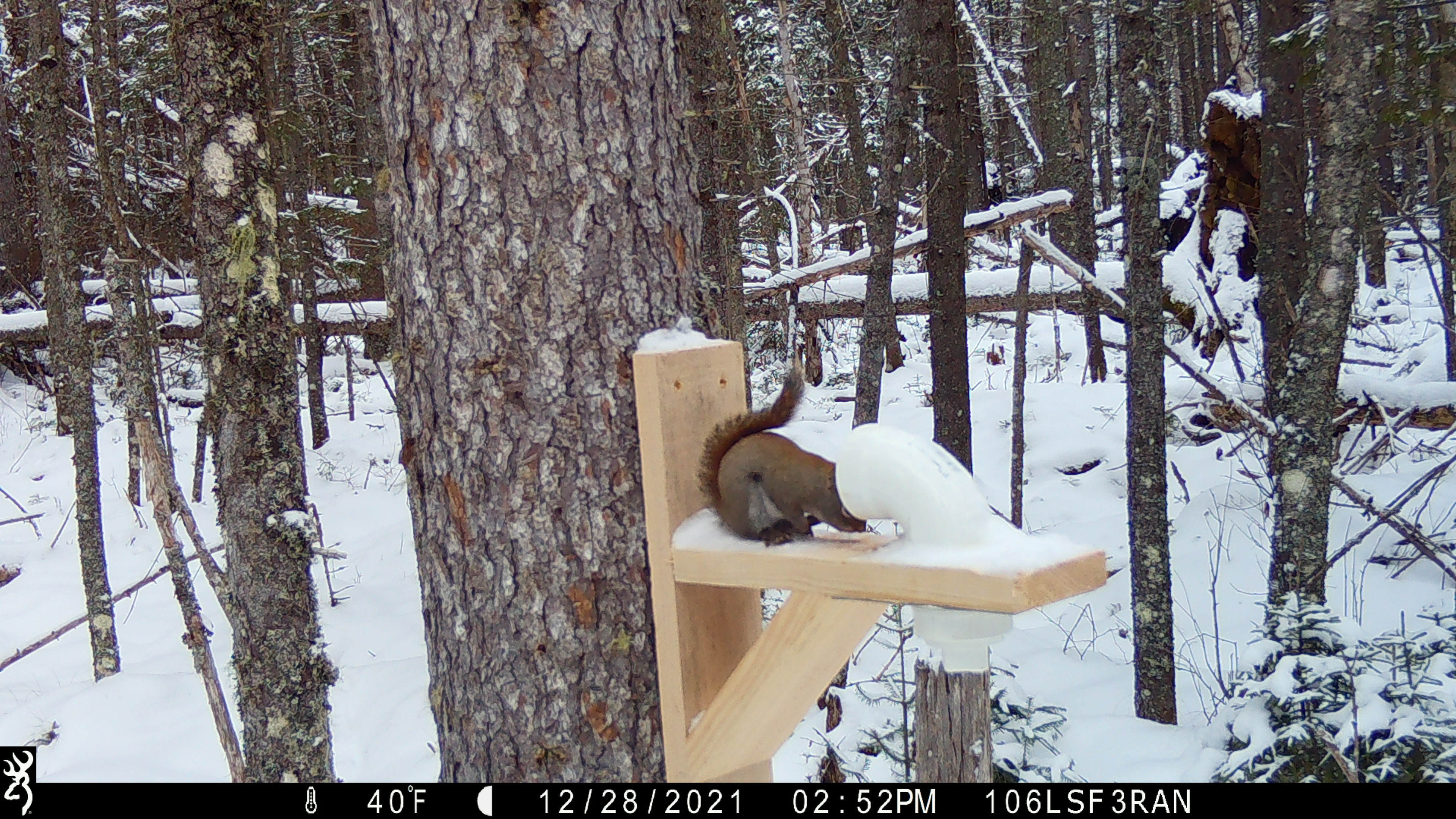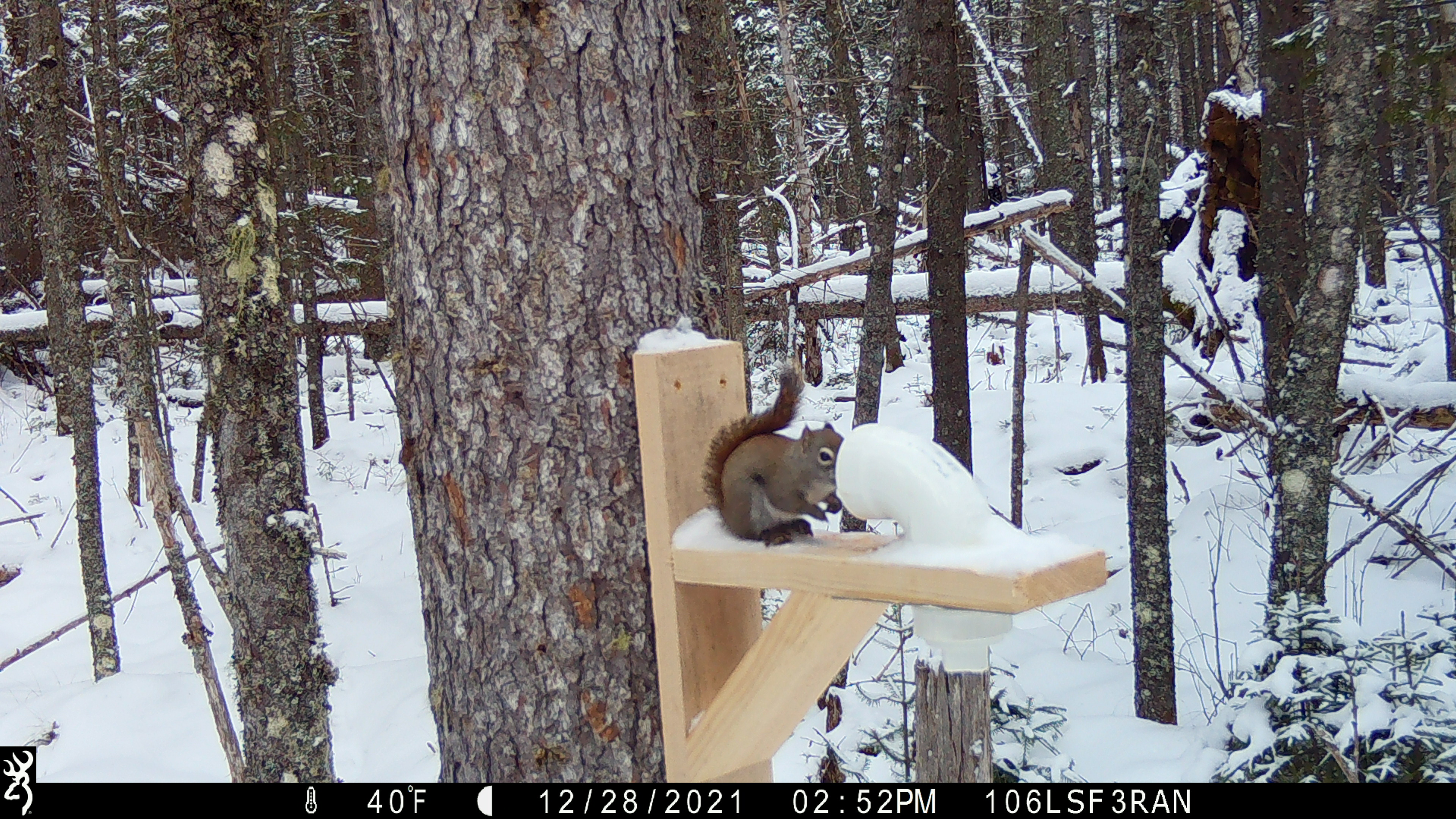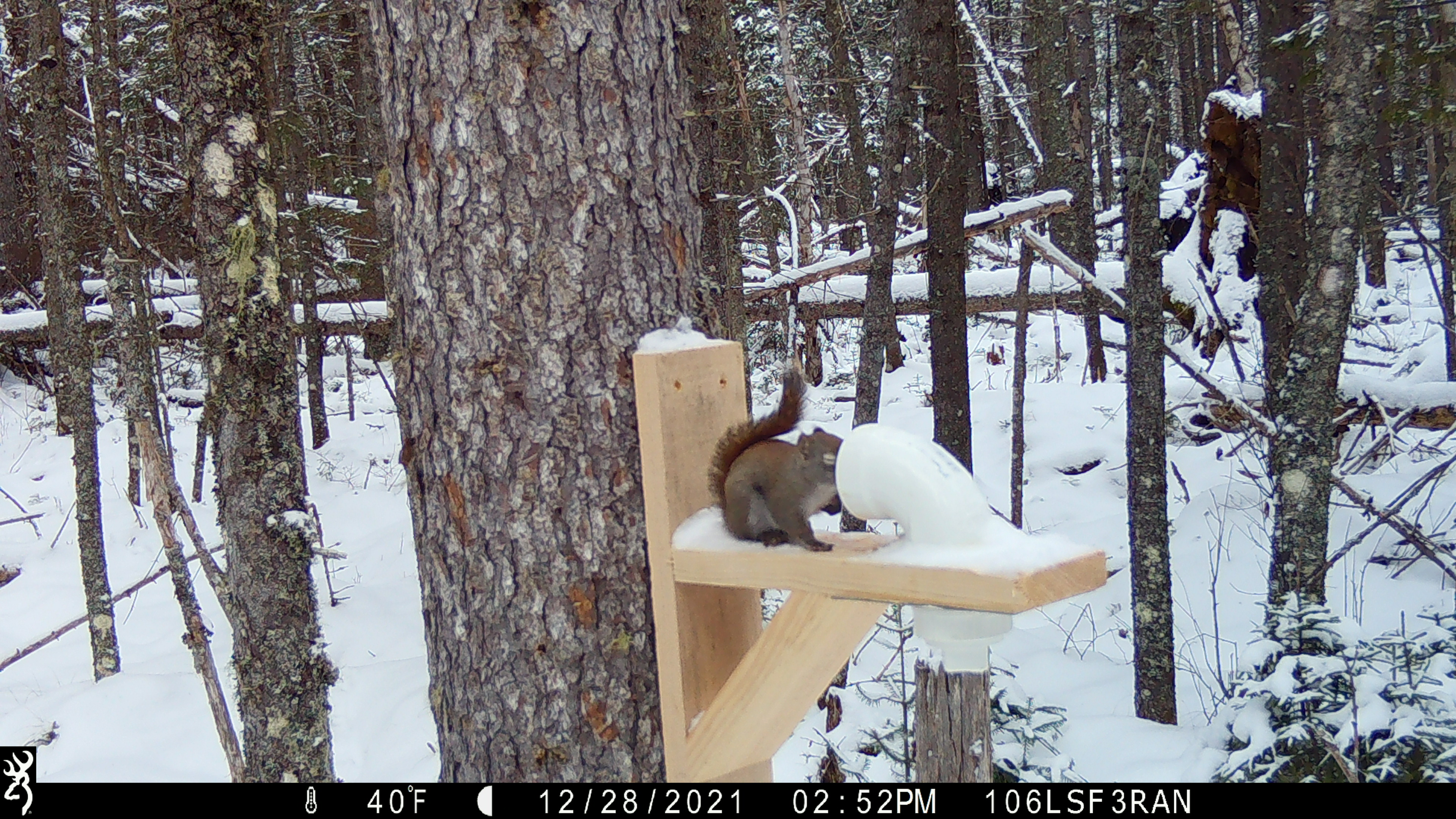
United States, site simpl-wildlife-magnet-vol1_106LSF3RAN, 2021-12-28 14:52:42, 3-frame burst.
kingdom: Animalia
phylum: Chordata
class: Mammalia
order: Rodentia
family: Sciuridae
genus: Tamiasciurus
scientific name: Tamiasciurus hudsonicus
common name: red squirrel